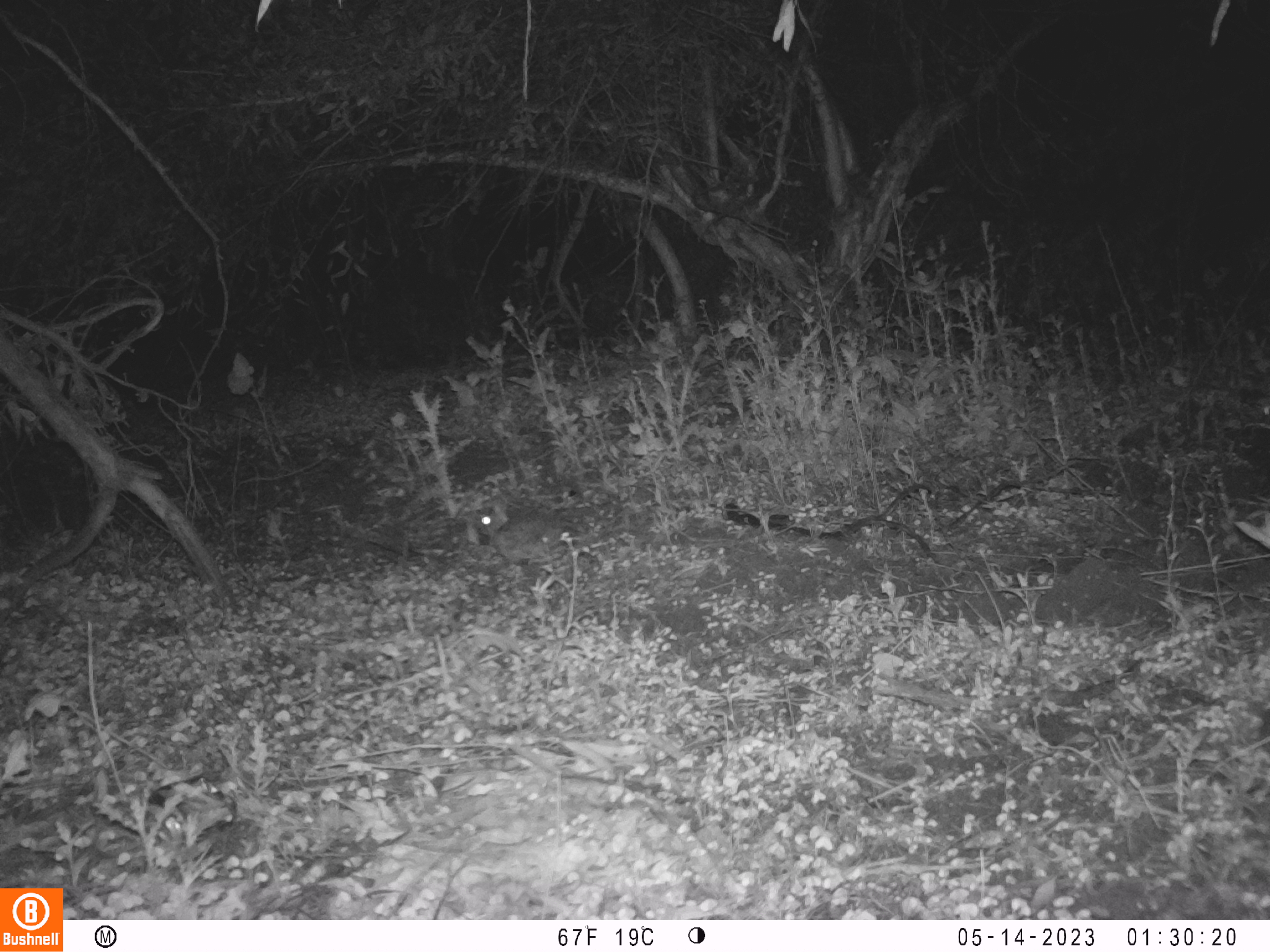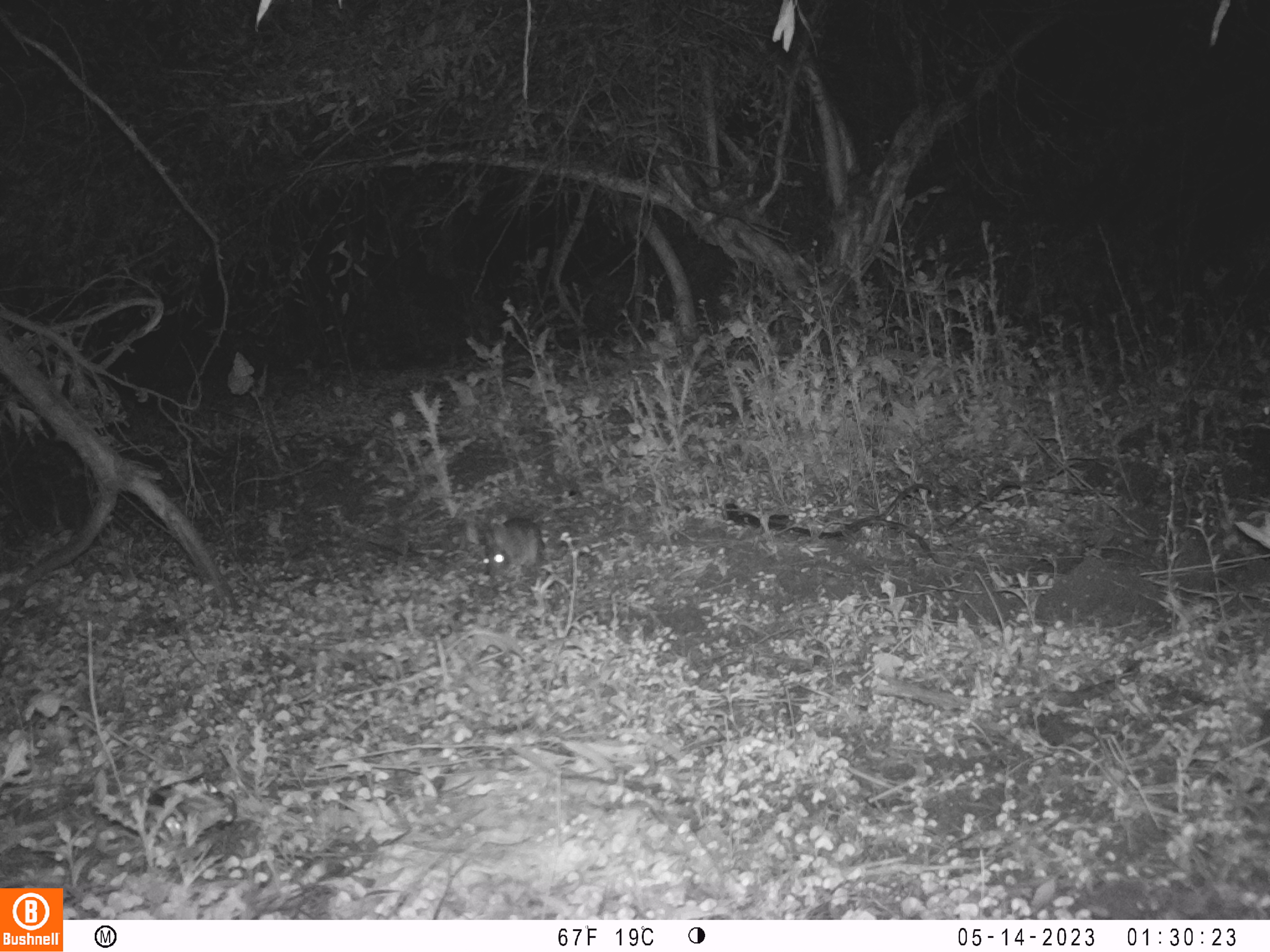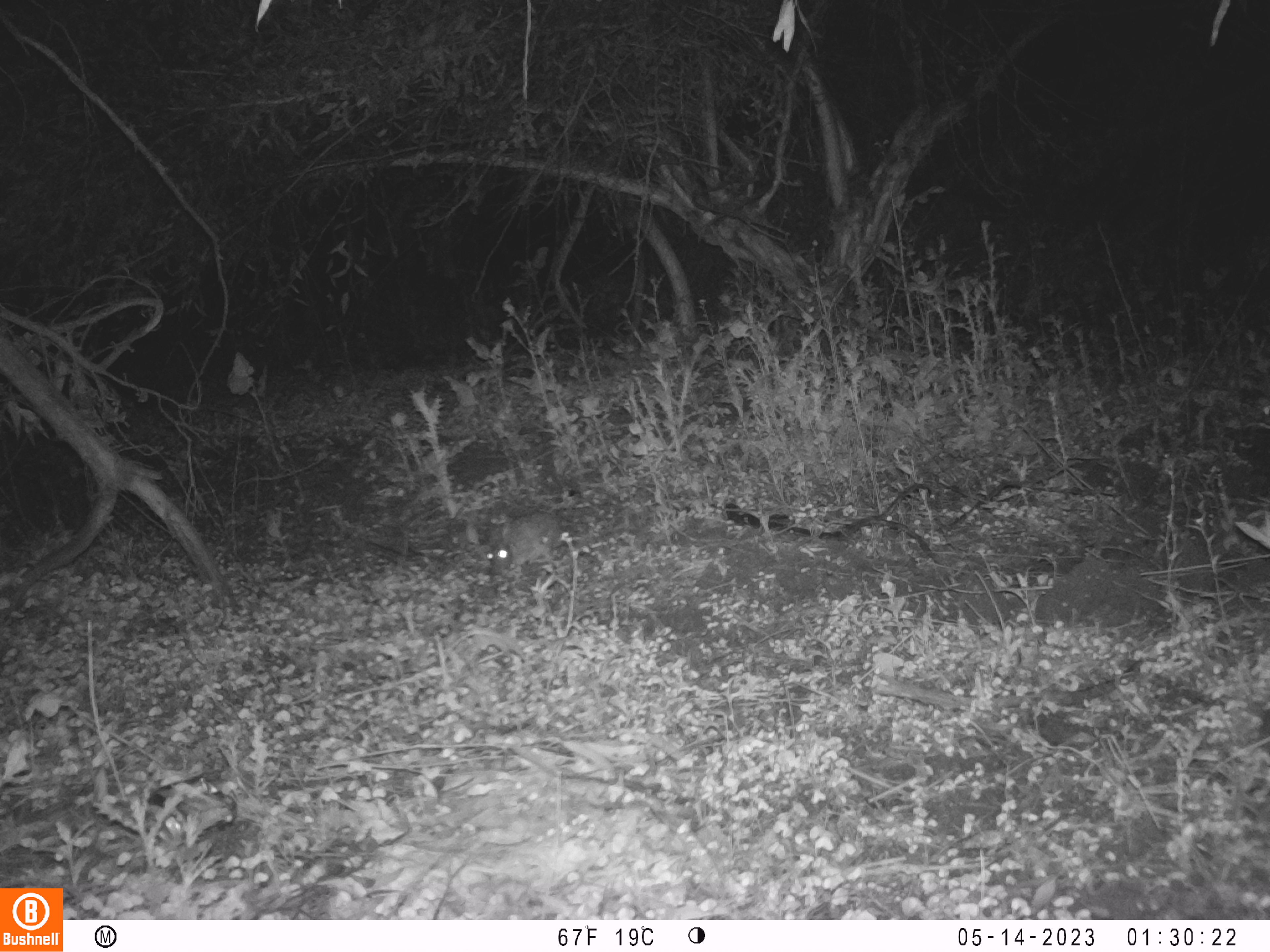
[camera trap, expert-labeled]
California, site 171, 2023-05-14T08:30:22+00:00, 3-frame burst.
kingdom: Animalia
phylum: Chordata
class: Mammalia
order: Lagomorpha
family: Leporidae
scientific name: Leporidae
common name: rabbit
Rabbit (Leporidae).